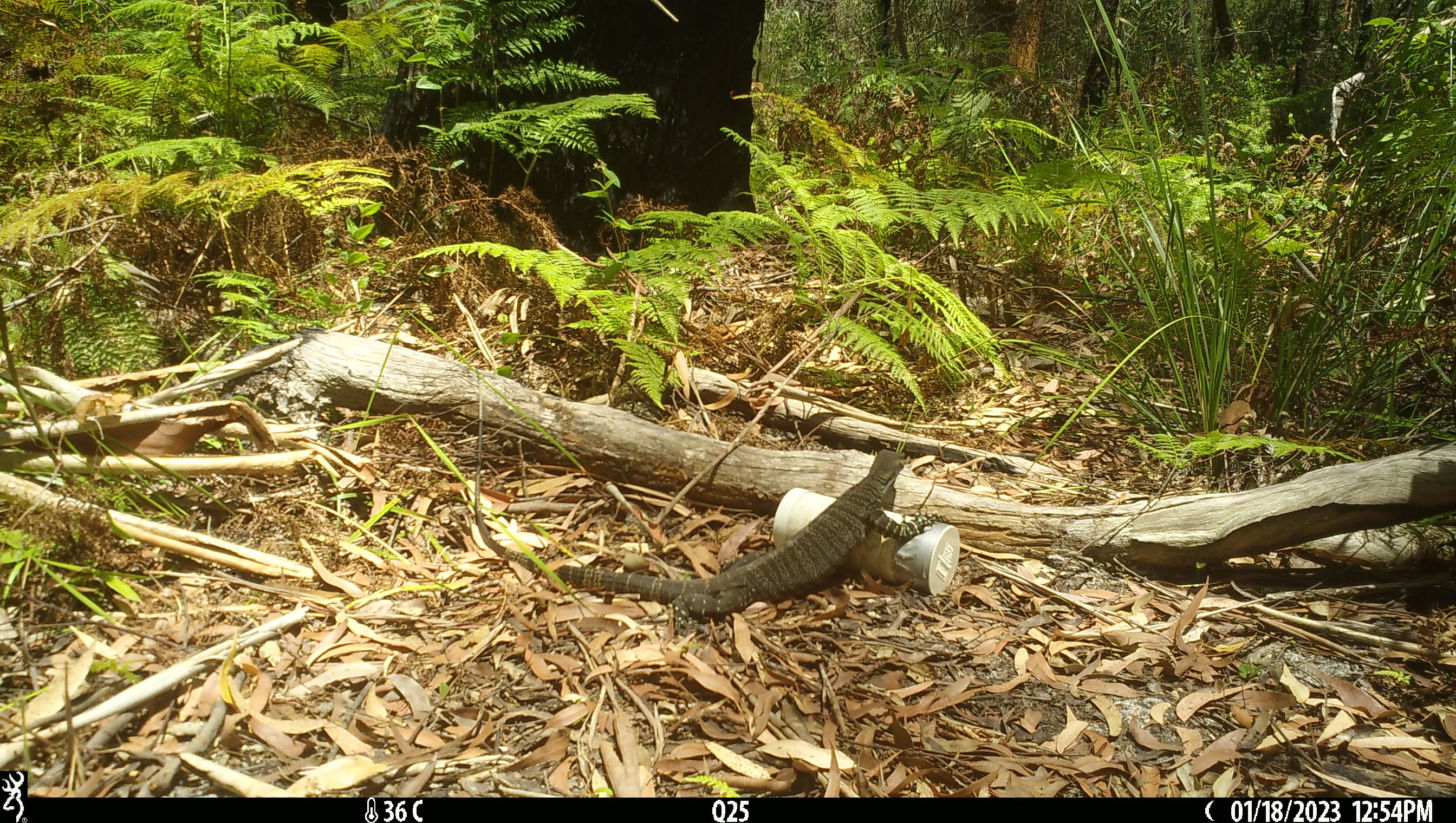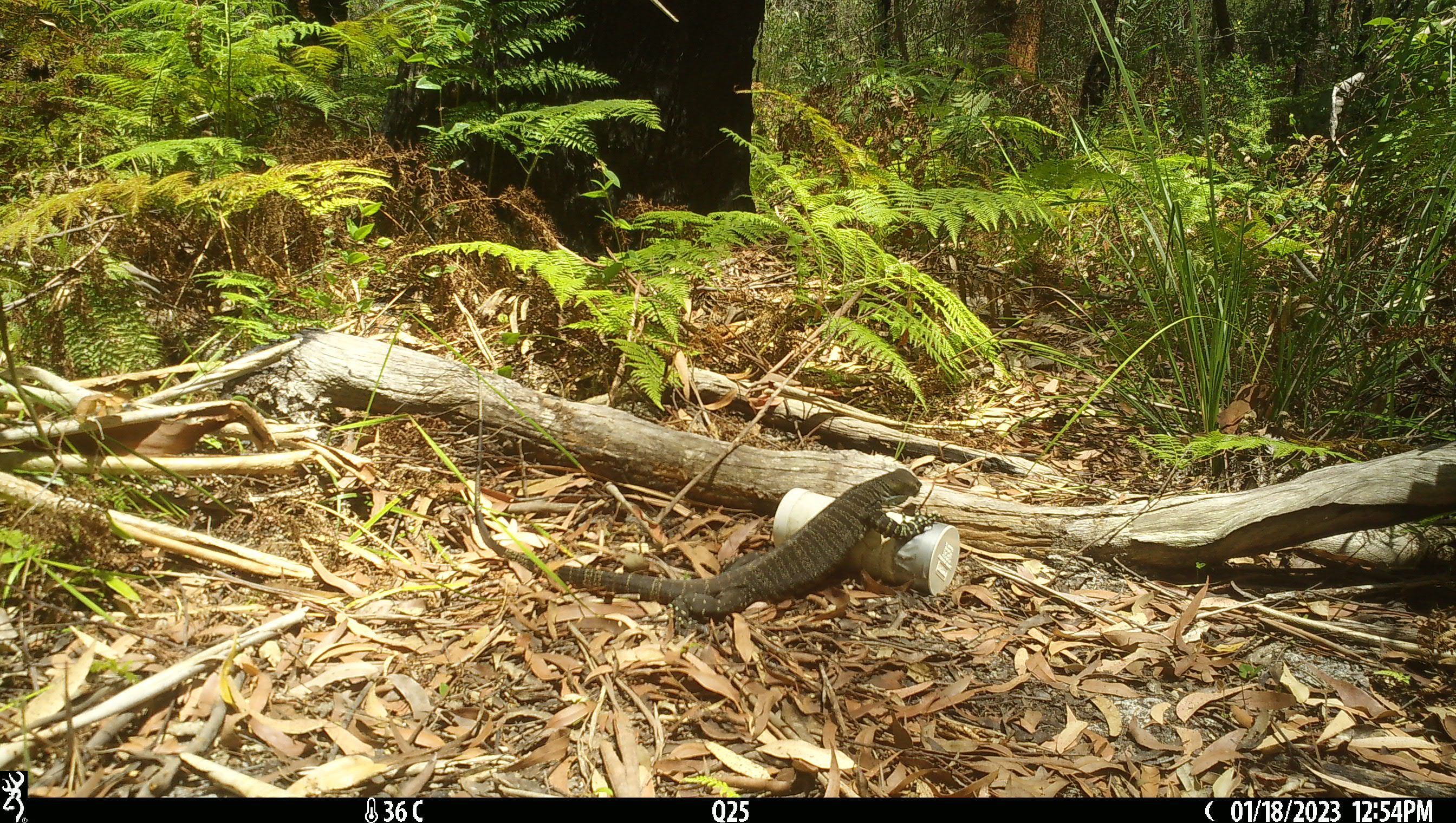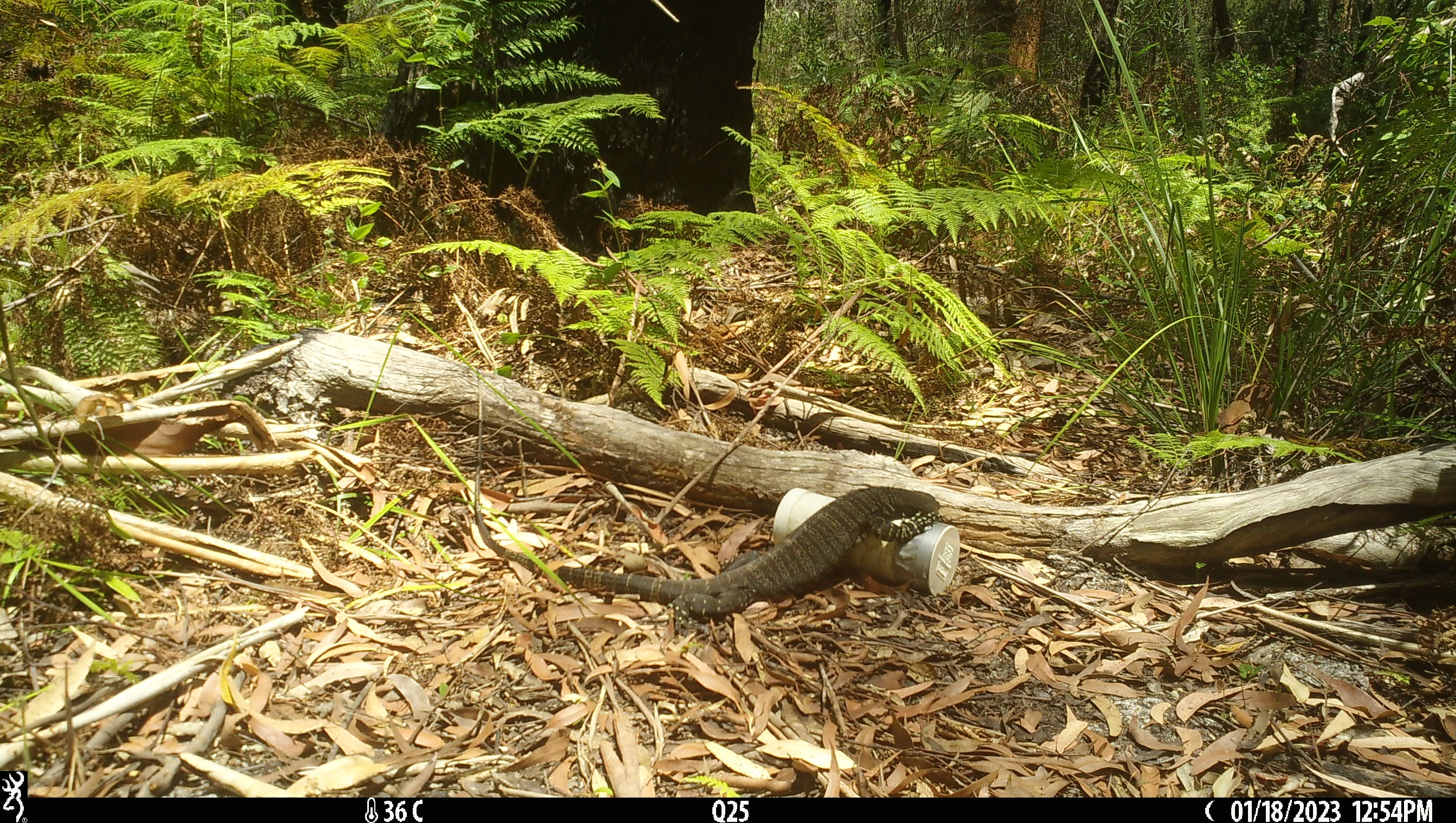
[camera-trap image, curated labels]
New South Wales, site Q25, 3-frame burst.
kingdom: Animalia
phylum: Chordata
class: Reptilia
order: Squamata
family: Varanidae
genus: Varanus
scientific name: Varanus varius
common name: lace monitor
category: goanna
Goanna (lace monitor) (Varanus varius).